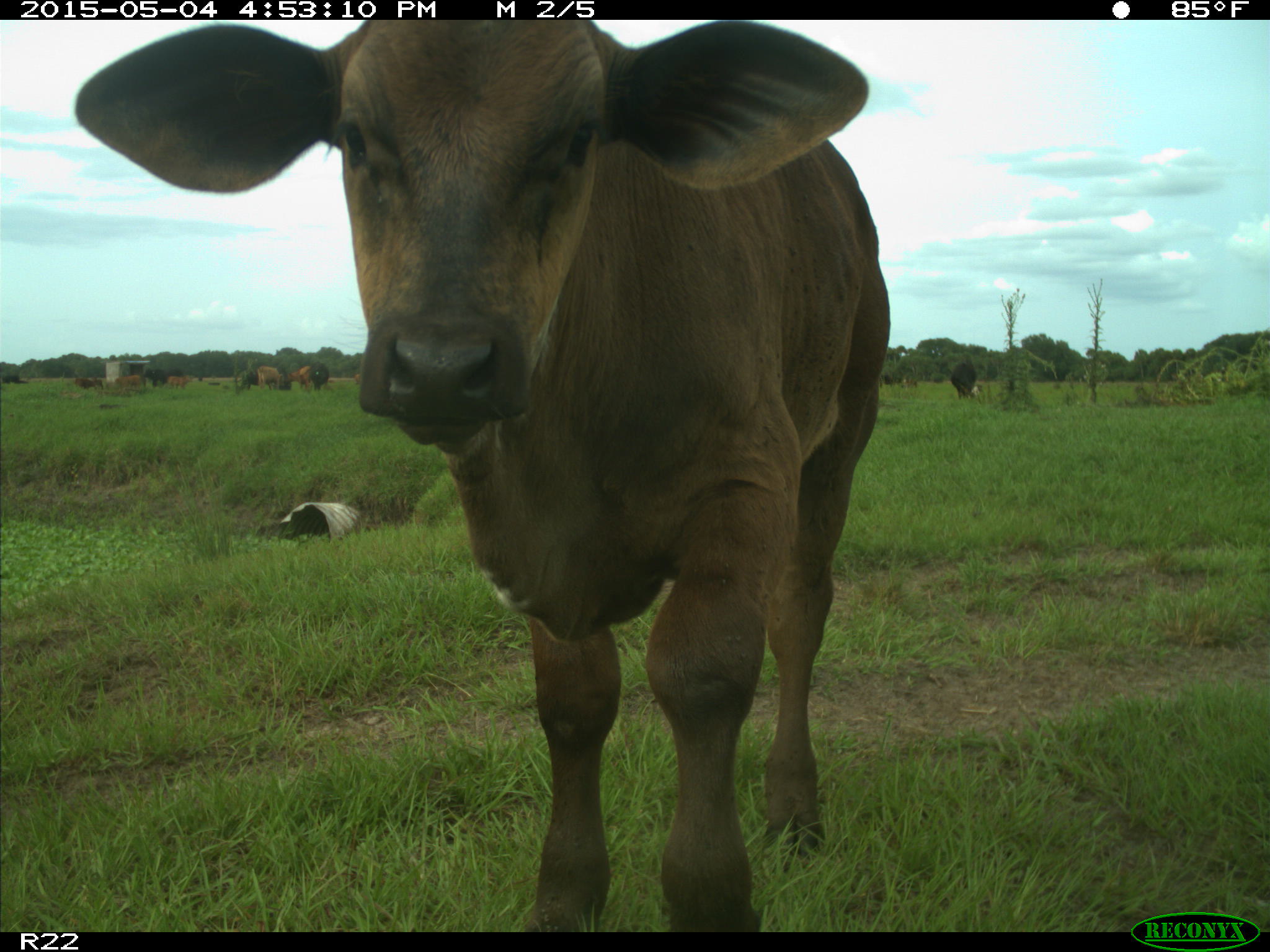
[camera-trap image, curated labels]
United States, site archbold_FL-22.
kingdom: Animalia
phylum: Chordata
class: Mammalia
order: Artiodactyla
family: Bovidae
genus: Bos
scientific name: Bos taurus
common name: domestic cow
Bos taurus (domestic cow).